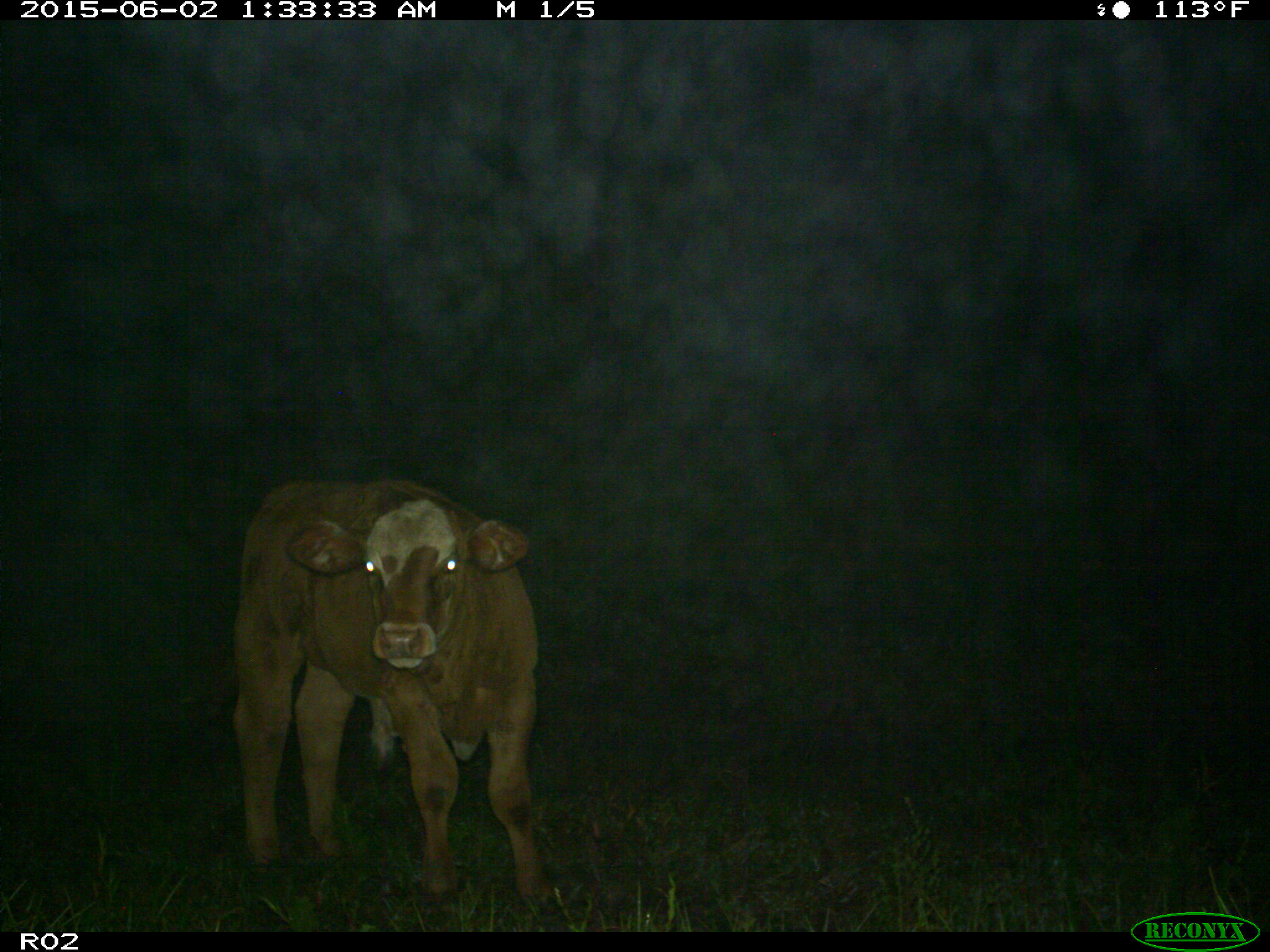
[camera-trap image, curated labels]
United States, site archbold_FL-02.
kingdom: Animalia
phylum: Chordata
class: Mammalia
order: Artiodactyla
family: Bovidae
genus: Bos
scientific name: Bos taurus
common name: domestic cow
Bos taurus (domestic cow).